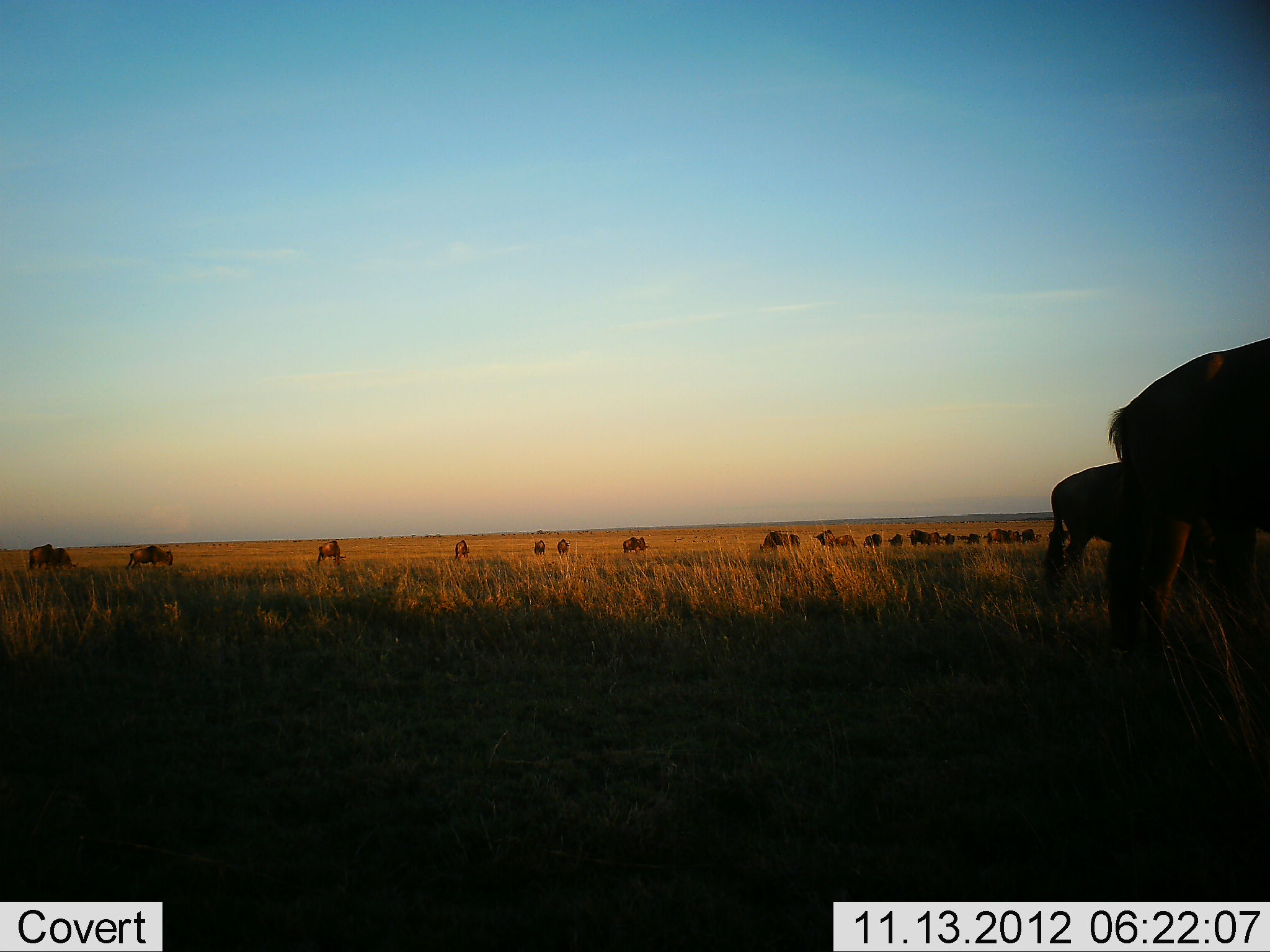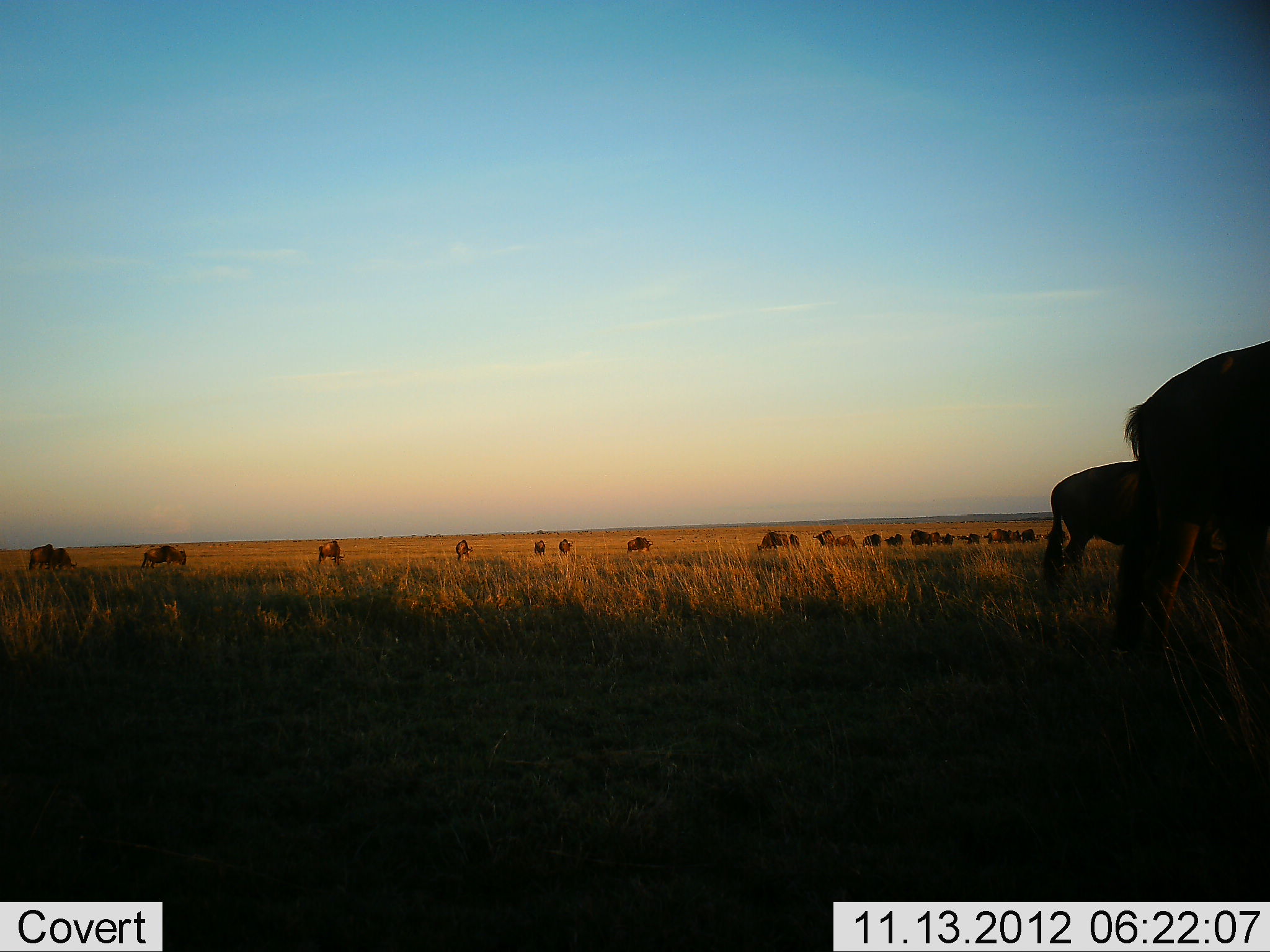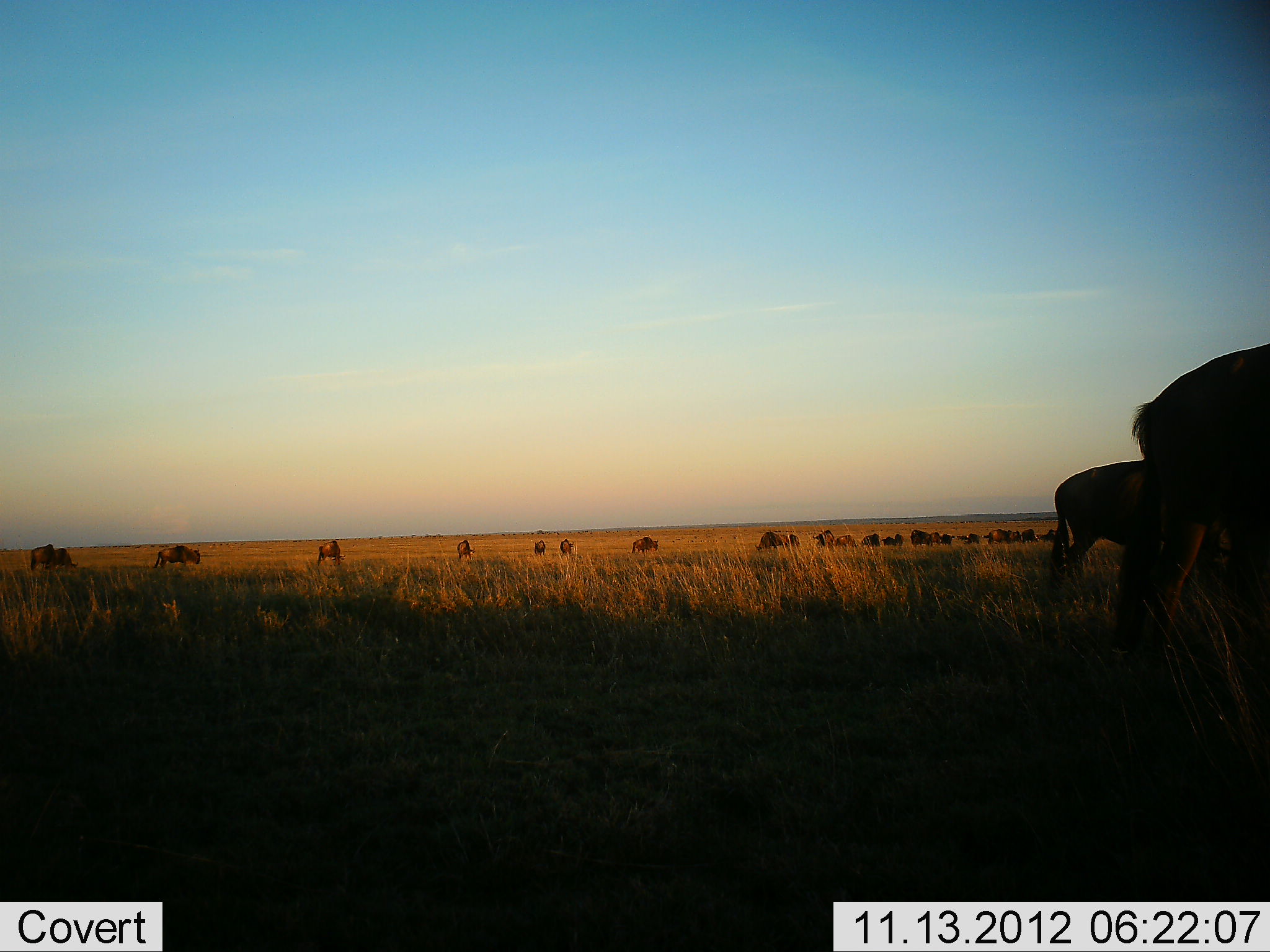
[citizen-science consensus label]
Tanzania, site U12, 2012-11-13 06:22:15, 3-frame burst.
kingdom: Animalia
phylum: Chordata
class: Mammalia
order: Artiodactyla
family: Bovidae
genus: Connochaetes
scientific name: Connochaetes taurinus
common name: blue wildebeest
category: wildebeest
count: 11-50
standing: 60%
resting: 10%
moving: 60%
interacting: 0%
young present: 0%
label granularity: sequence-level